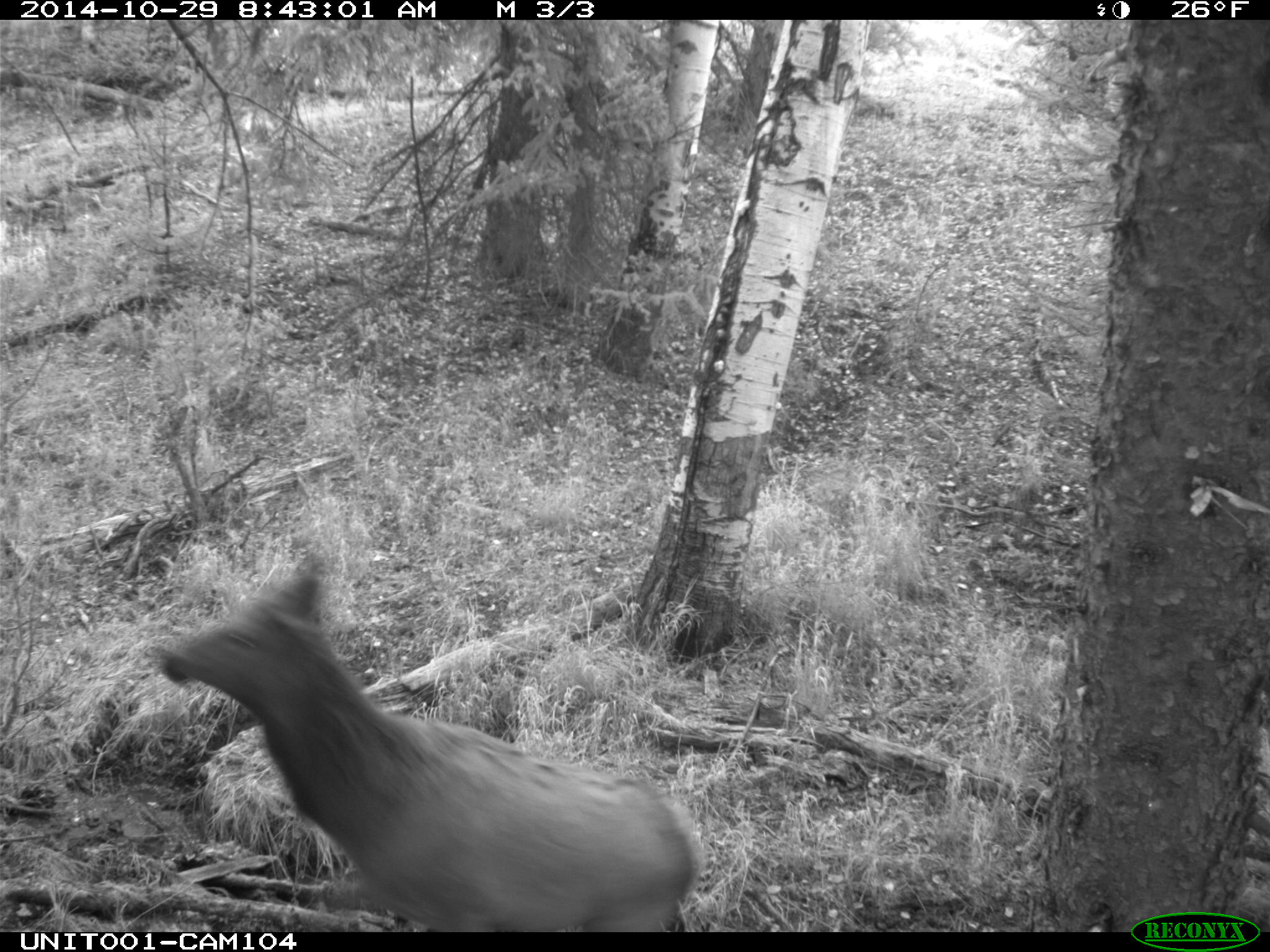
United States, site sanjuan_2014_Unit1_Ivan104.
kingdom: Animalia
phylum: Chordata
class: Mammalia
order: Artiodactyla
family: Cervidae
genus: Cervus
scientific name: Cervus elaphus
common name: red deer